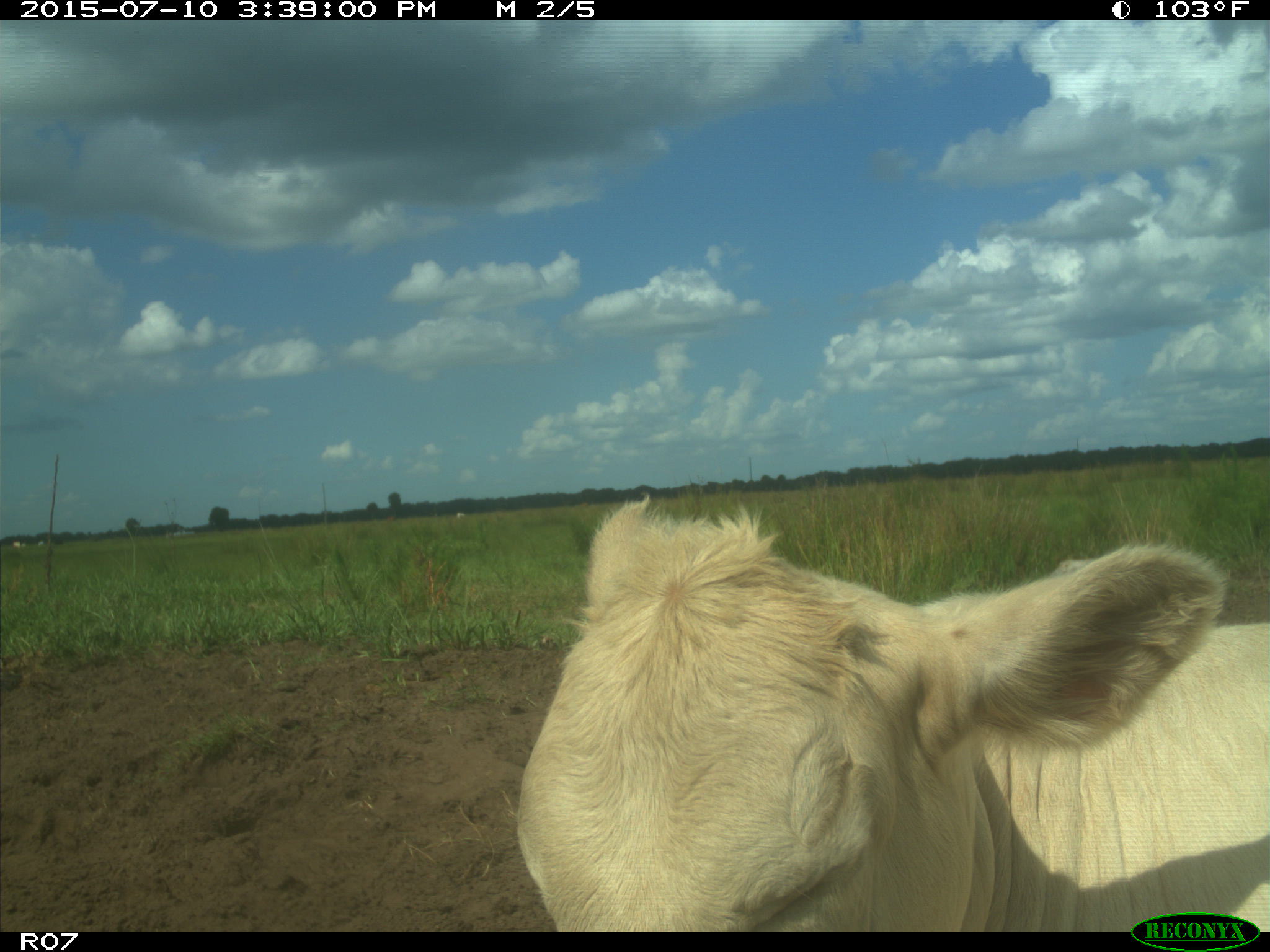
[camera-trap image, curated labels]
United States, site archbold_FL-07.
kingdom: Animalia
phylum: Chordata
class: Mammalia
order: Artiodactyla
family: Bovidae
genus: Bos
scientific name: Bos taurus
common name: domestic cow